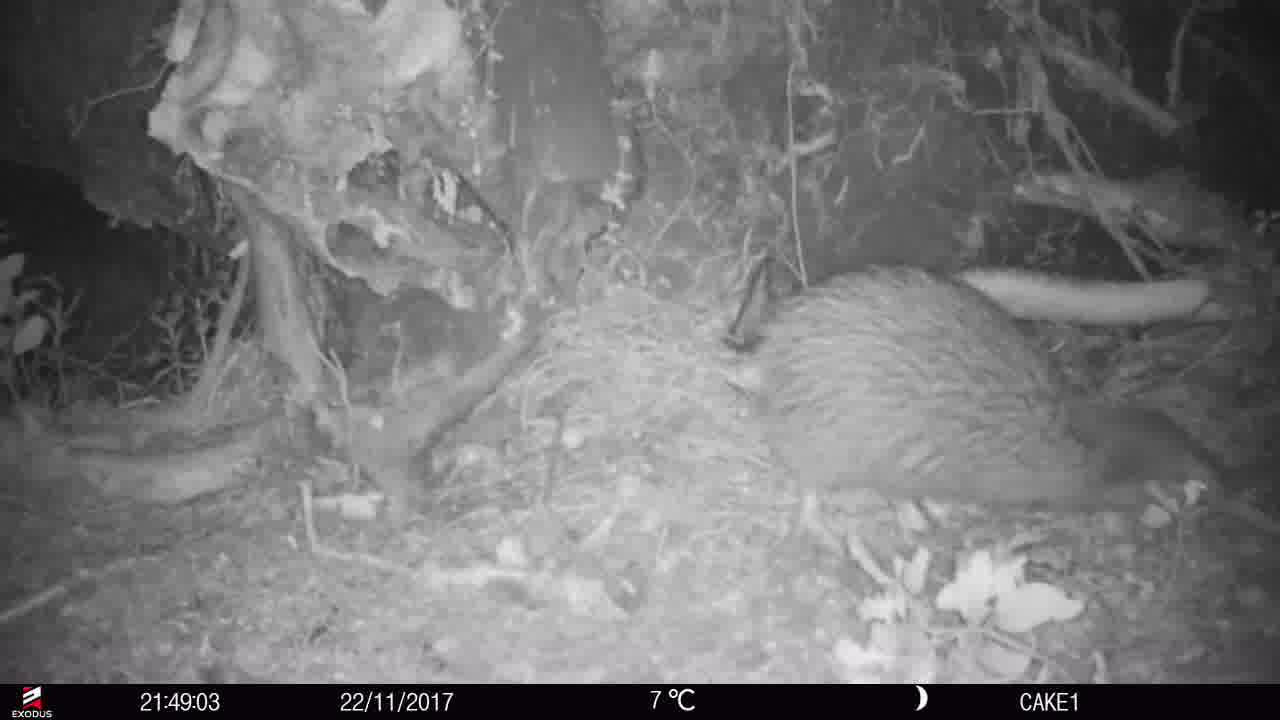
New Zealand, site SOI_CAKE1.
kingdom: Animalia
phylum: Chordata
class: Aves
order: Apterygiformes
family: Apterygidae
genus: Apteryx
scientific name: Apteryx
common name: kiwi